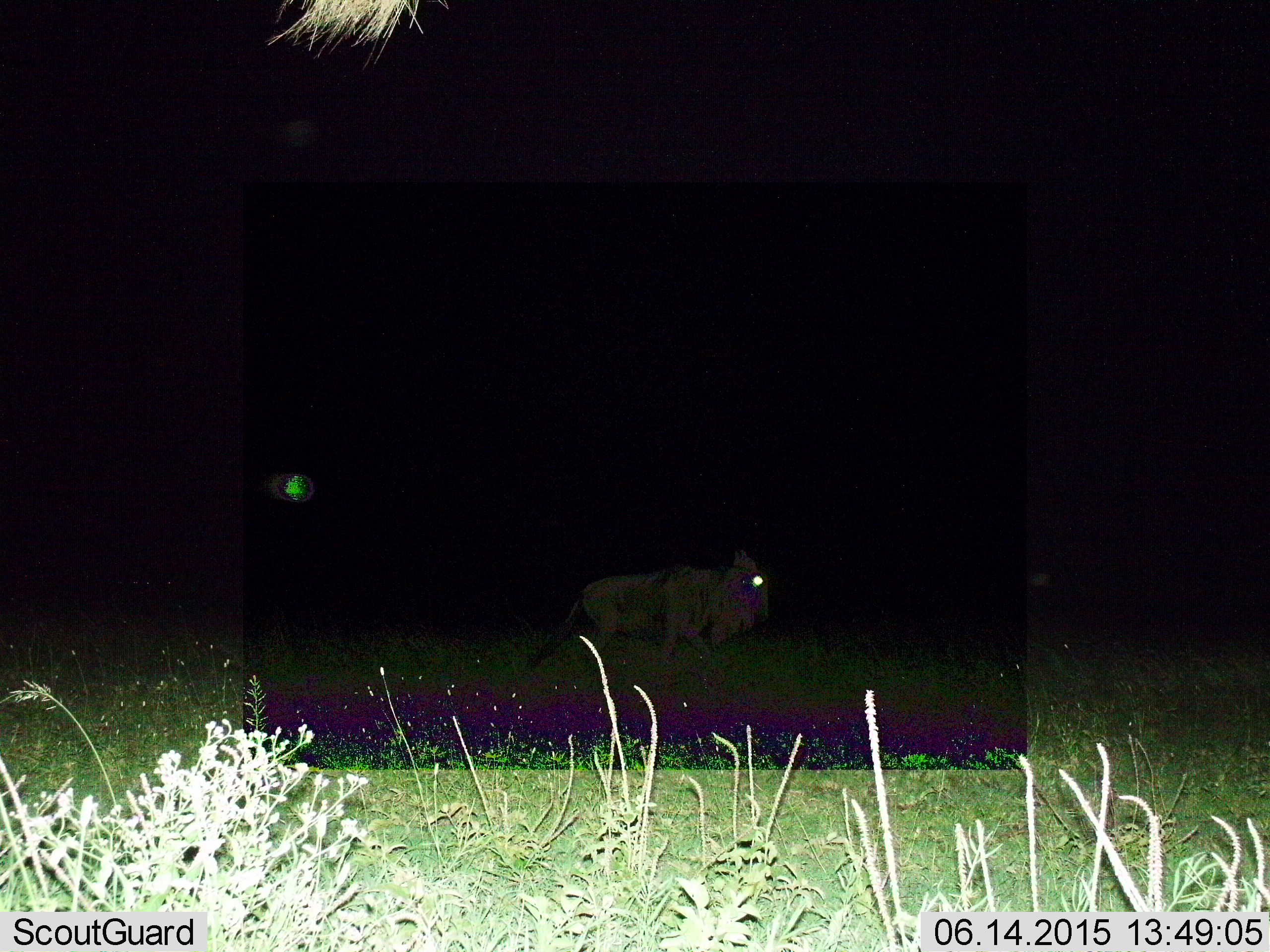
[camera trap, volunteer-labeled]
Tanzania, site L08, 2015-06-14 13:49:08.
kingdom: Animalia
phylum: Chordata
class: Mammalia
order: Artiodactyla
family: Bovidae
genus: Connochaetes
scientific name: Connochaetes taurinus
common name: blue wildebeest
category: wildebeest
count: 1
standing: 30%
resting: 0%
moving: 80%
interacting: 0%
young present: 0%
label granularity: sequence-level